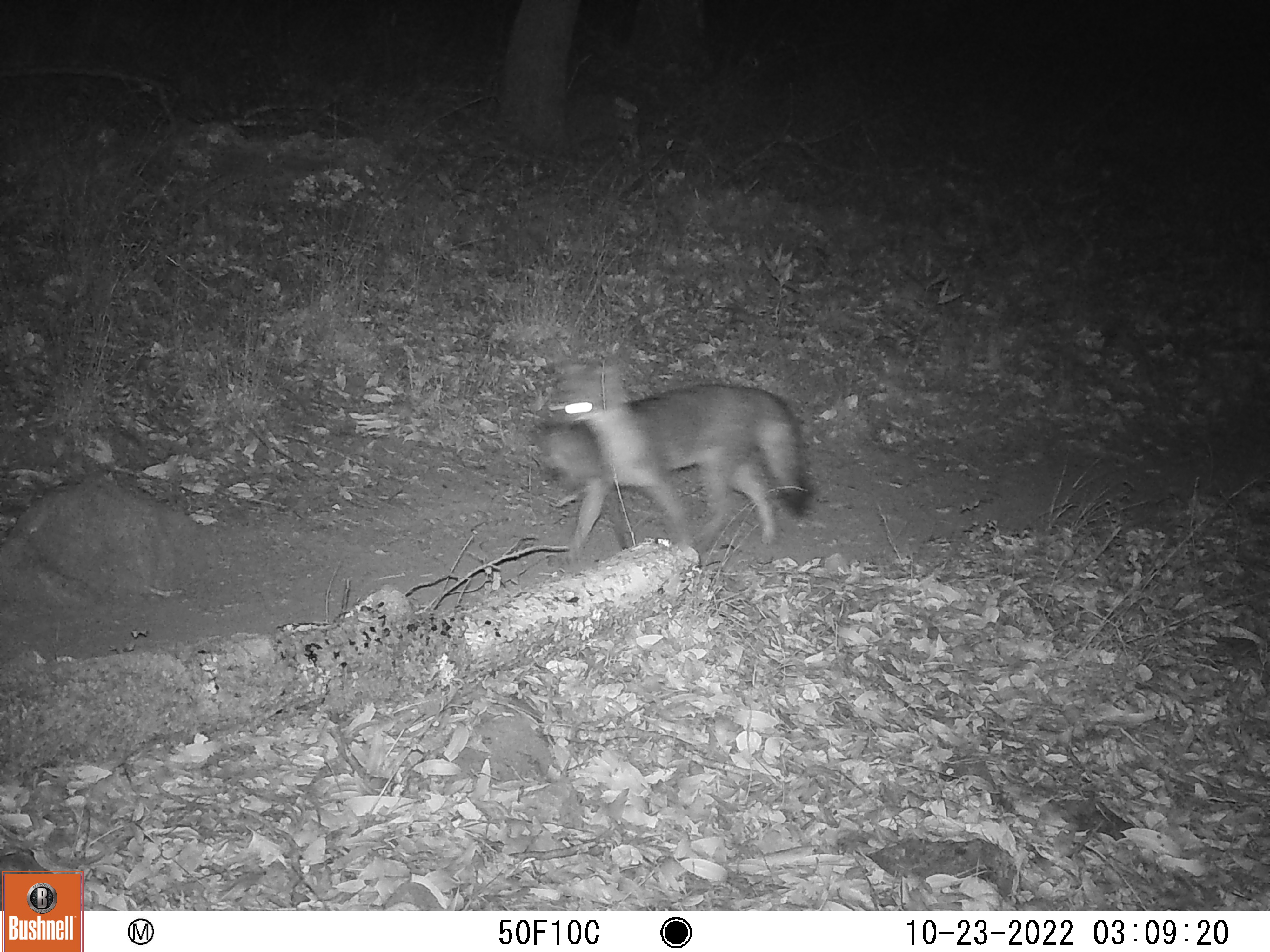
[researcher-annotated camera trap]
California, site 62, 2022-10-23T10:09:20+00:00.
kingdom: Animalia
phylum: Chordata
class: Mammalia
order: Carnivora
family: Canidae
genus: Urocyon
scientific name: Urocyon cinereoargenteus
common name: gray fox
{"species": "gray fox (Urocyon cinereoargenteus)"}